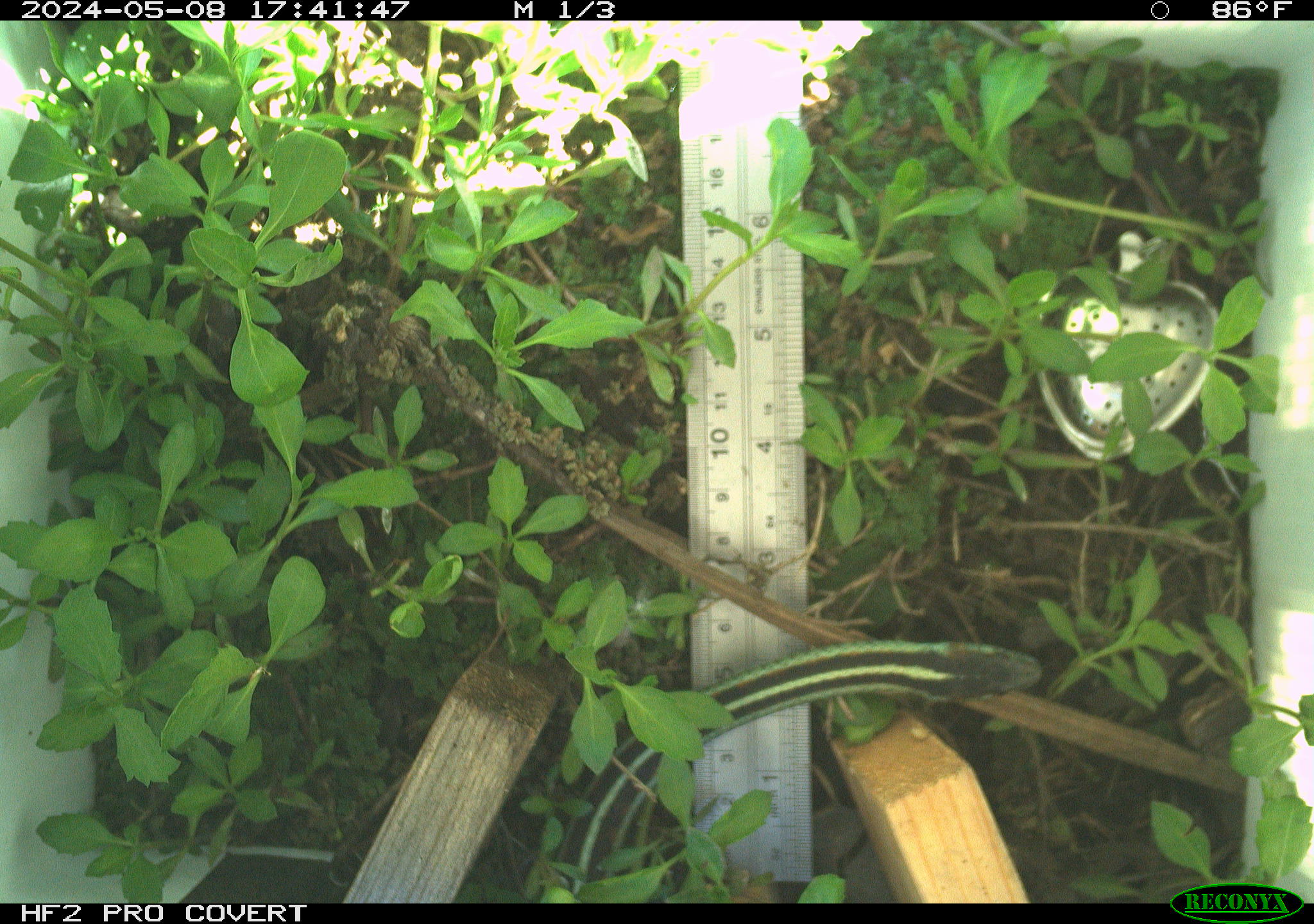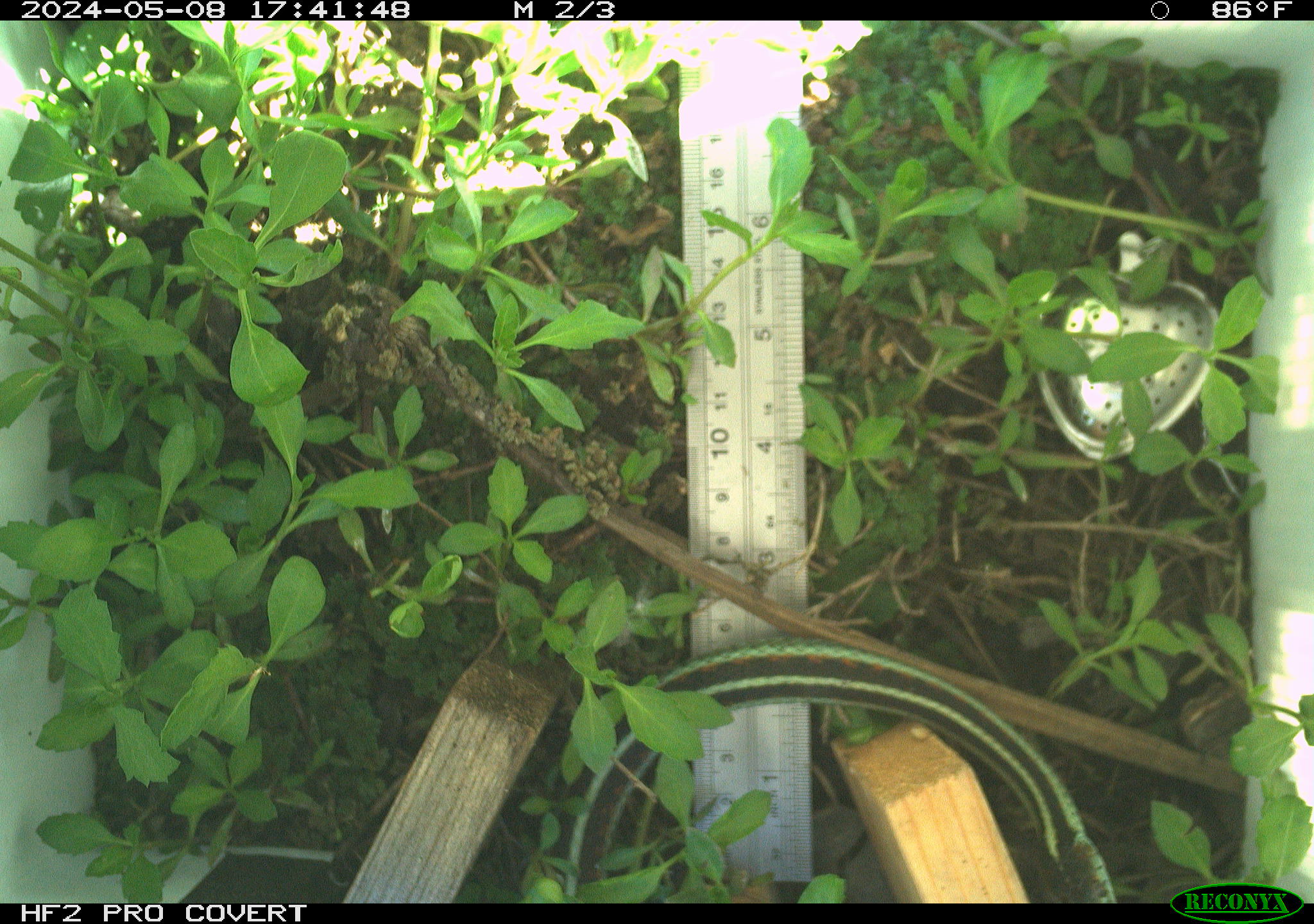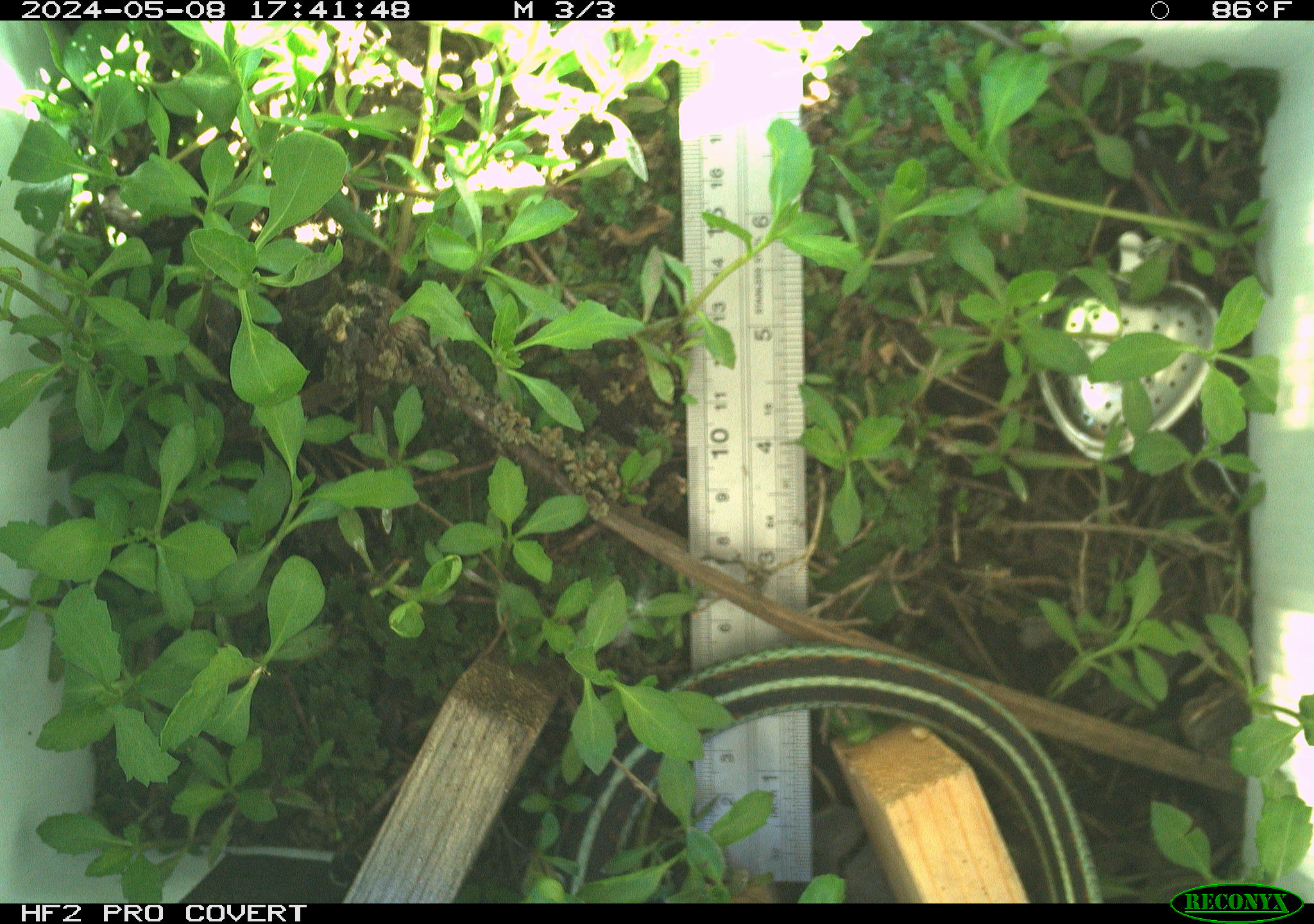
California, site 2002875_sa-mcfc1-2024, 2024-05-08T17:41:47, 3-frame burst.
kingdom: Animalia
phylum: Chordata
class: Reptilia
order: Squamata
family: Colubridae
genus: Thamnophis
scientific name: Thamnophis sirtalis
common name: common gartersnake